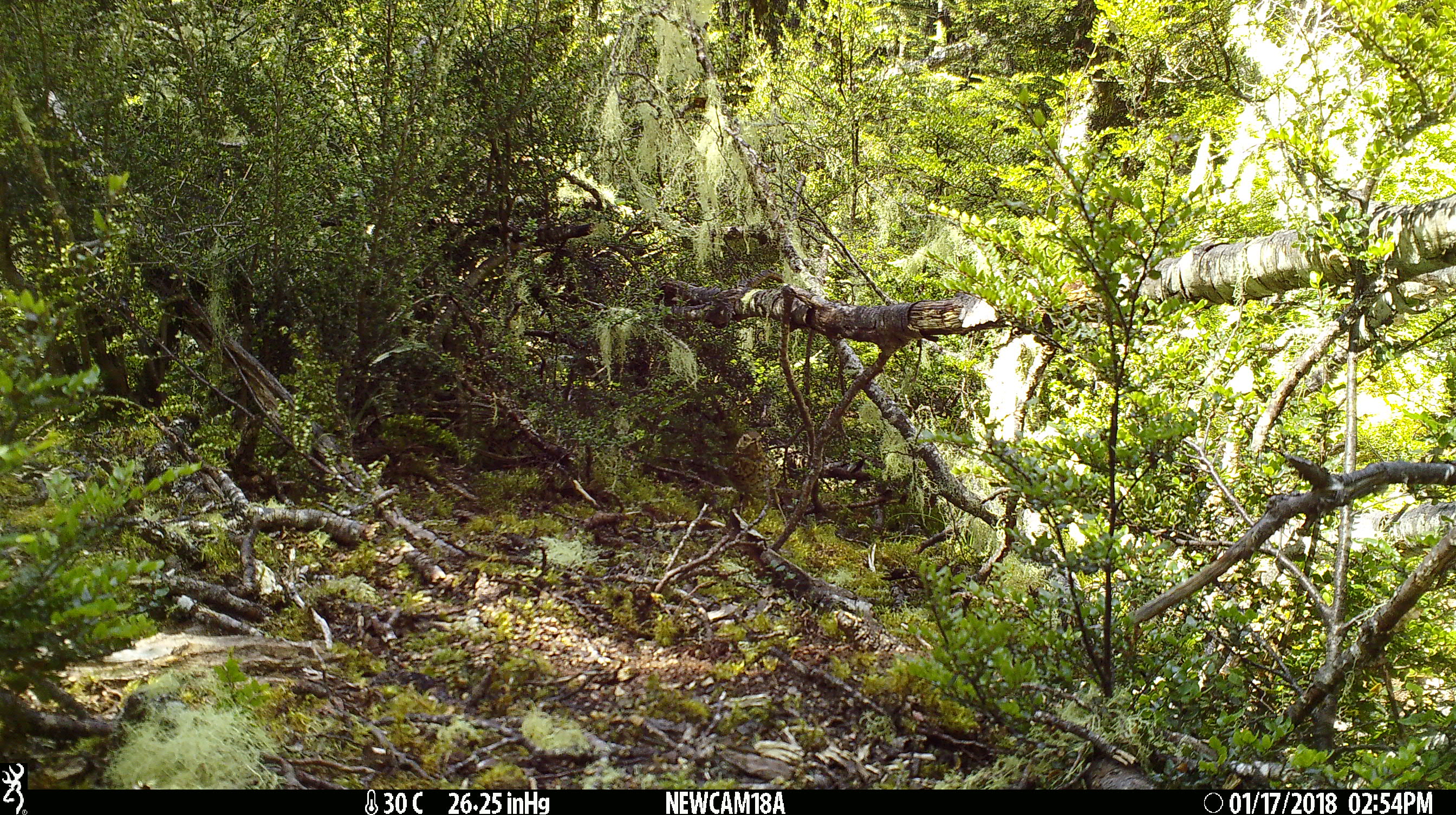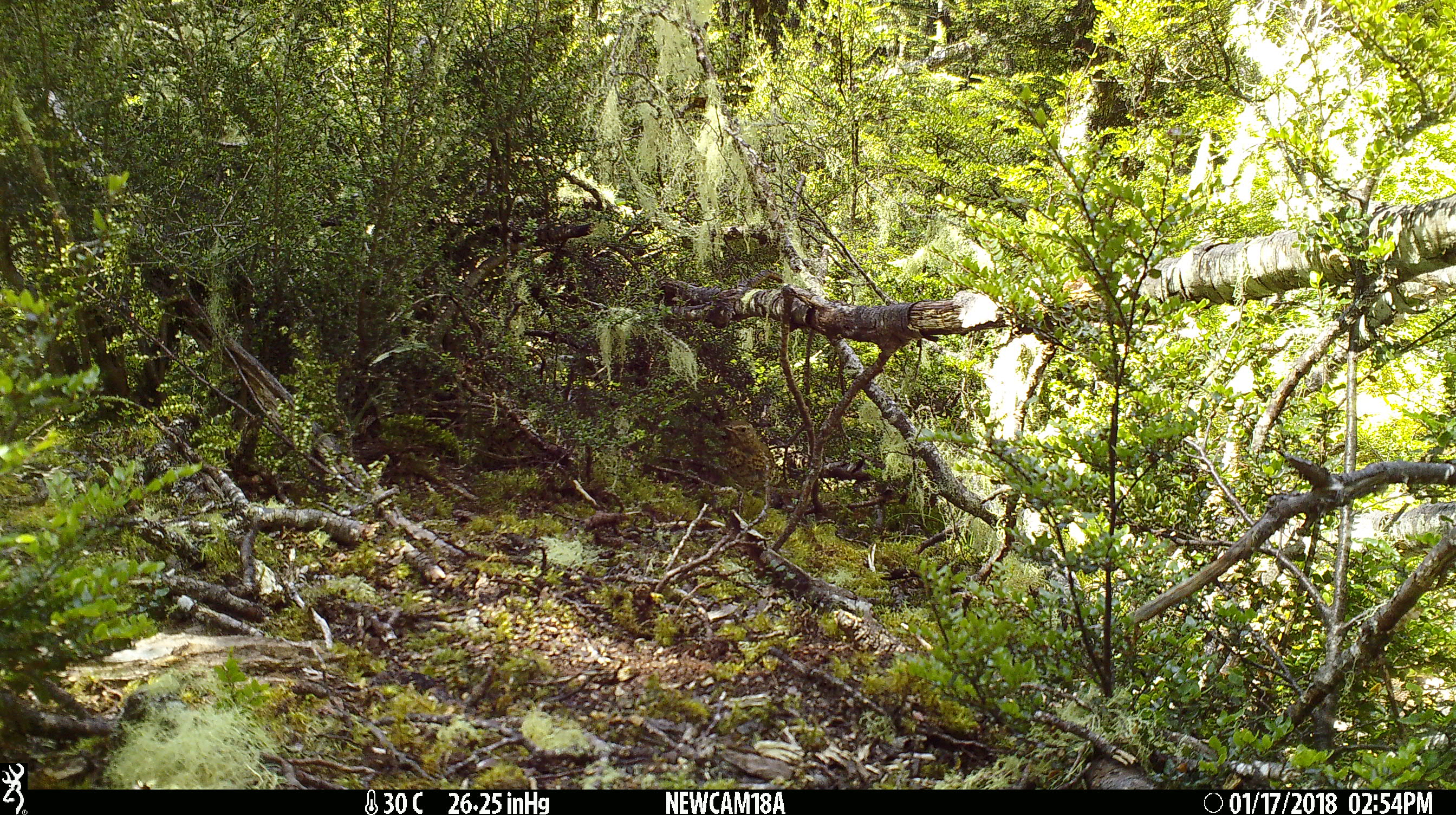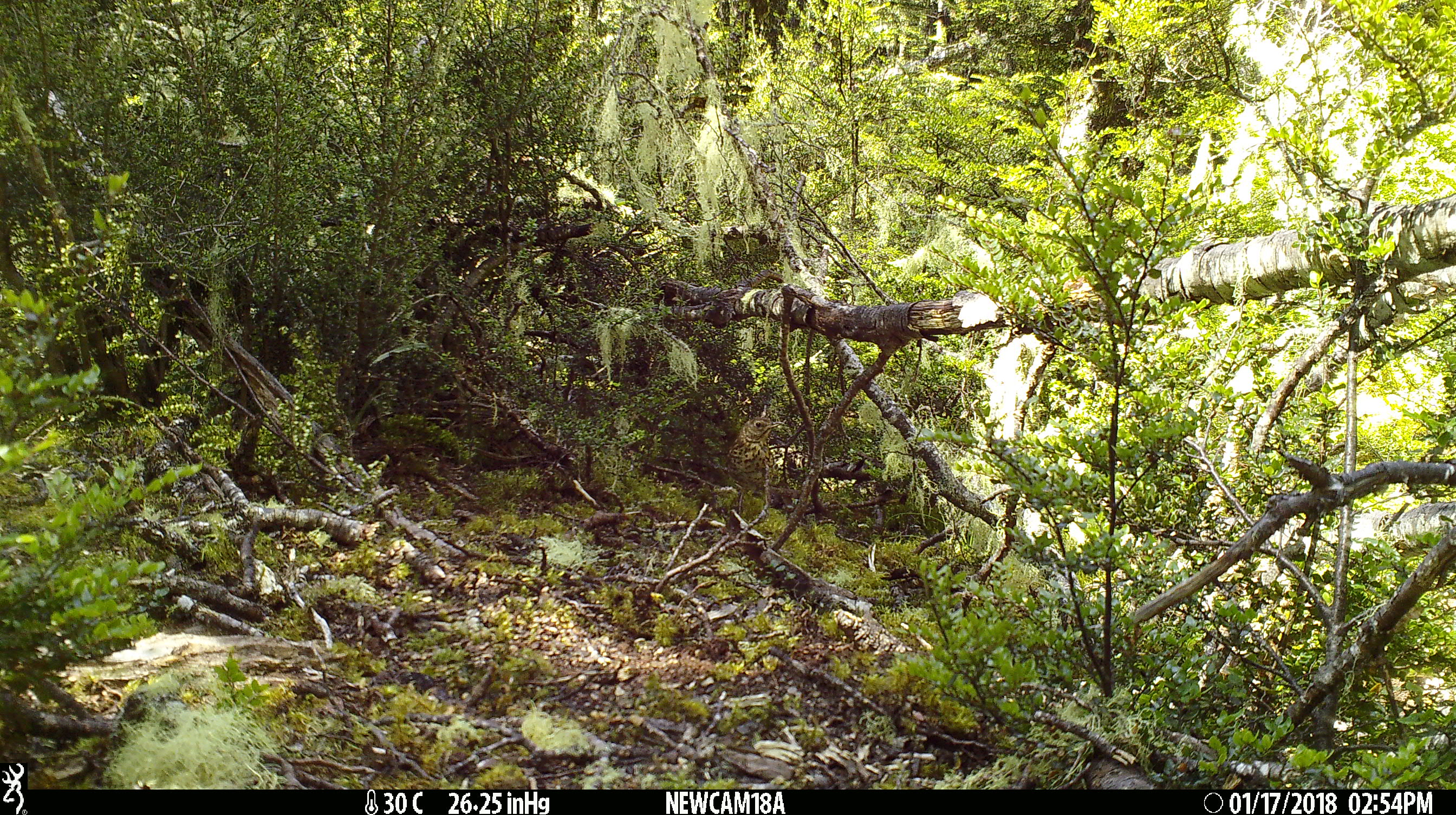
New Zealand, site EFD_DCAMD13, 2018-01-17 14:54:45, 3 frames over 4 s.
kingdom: Animalia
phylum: Chordata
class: Aves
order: Passeriformes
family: Turdidae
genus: Turdus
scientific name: Turdus merula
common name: eurasian blackbird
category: blackbird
Blackbird (eurasian blackbird) (Turdus merula).